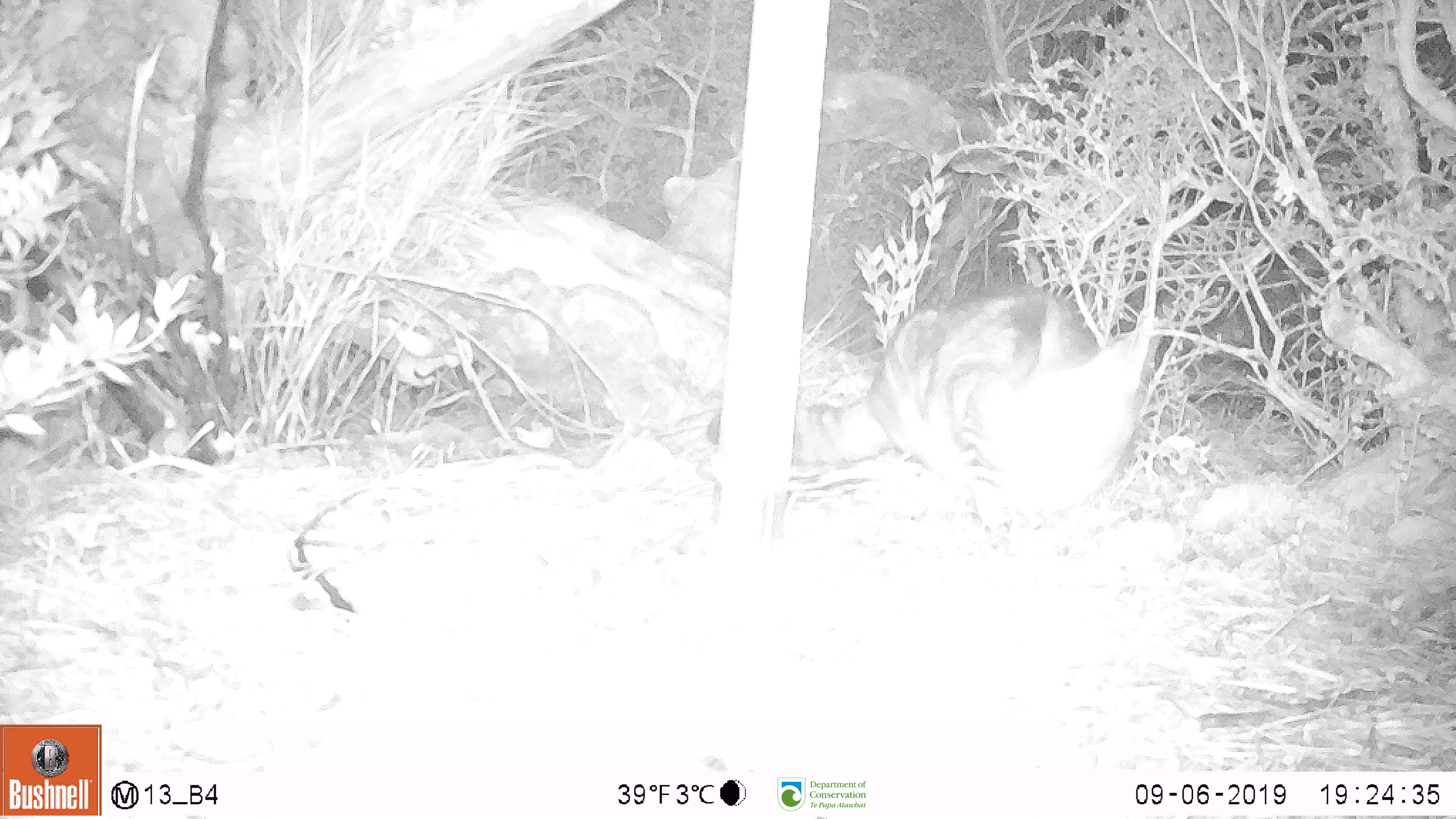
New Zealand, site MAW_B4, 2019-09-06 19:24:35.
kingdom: Animalia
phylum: Chordata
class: Mammalia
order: Carnivora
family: Felidae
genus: Felis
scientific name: Felis catus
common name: domestic cat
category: cat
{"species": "cat (domestic cat) (Felis catus)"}